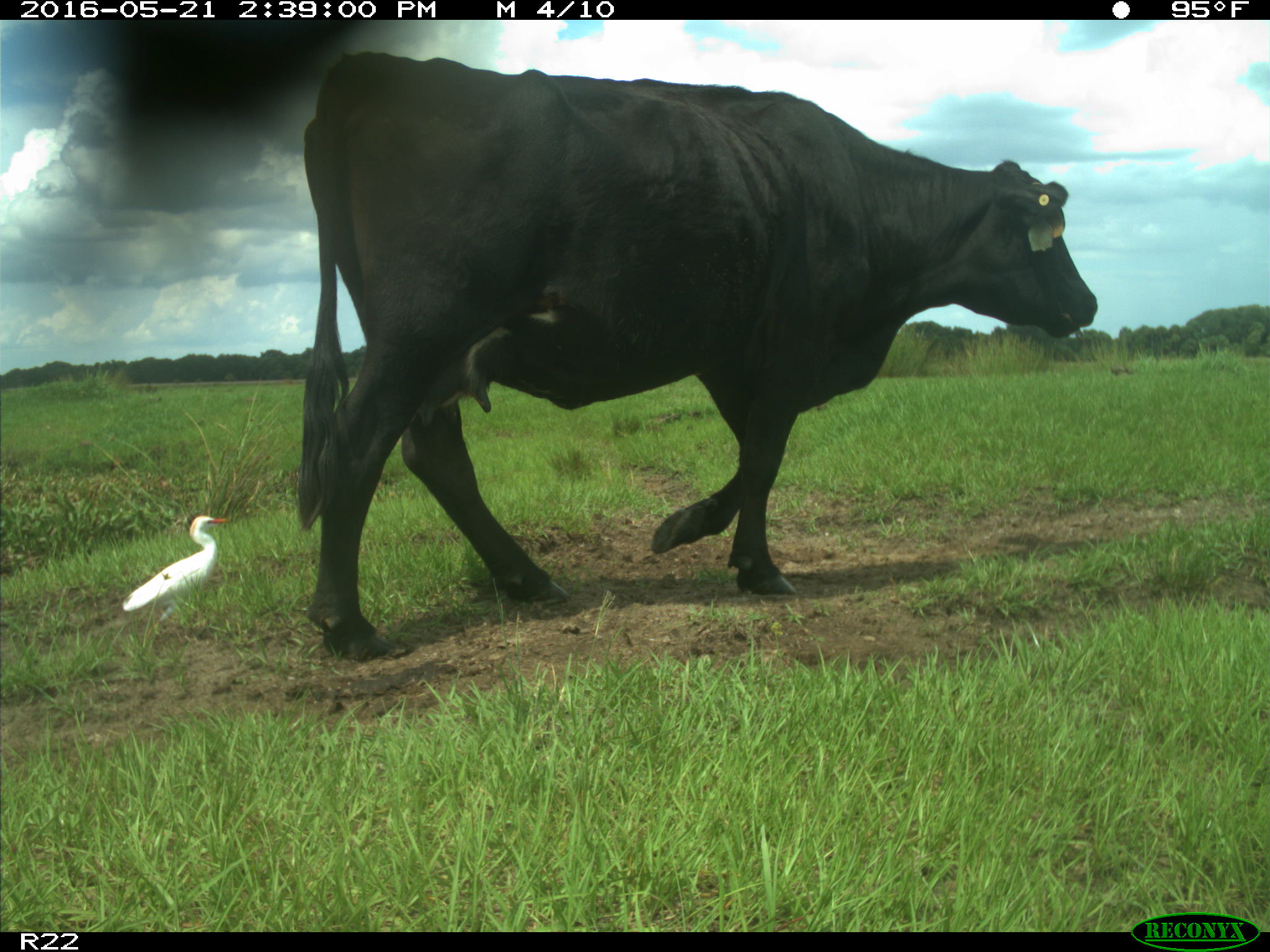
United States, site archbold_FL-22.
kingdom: Animalia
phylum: Chordata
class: Mammalia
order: Artiodactyla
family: Bovidae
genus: Bos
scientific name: Bos taurus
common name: domestic cow